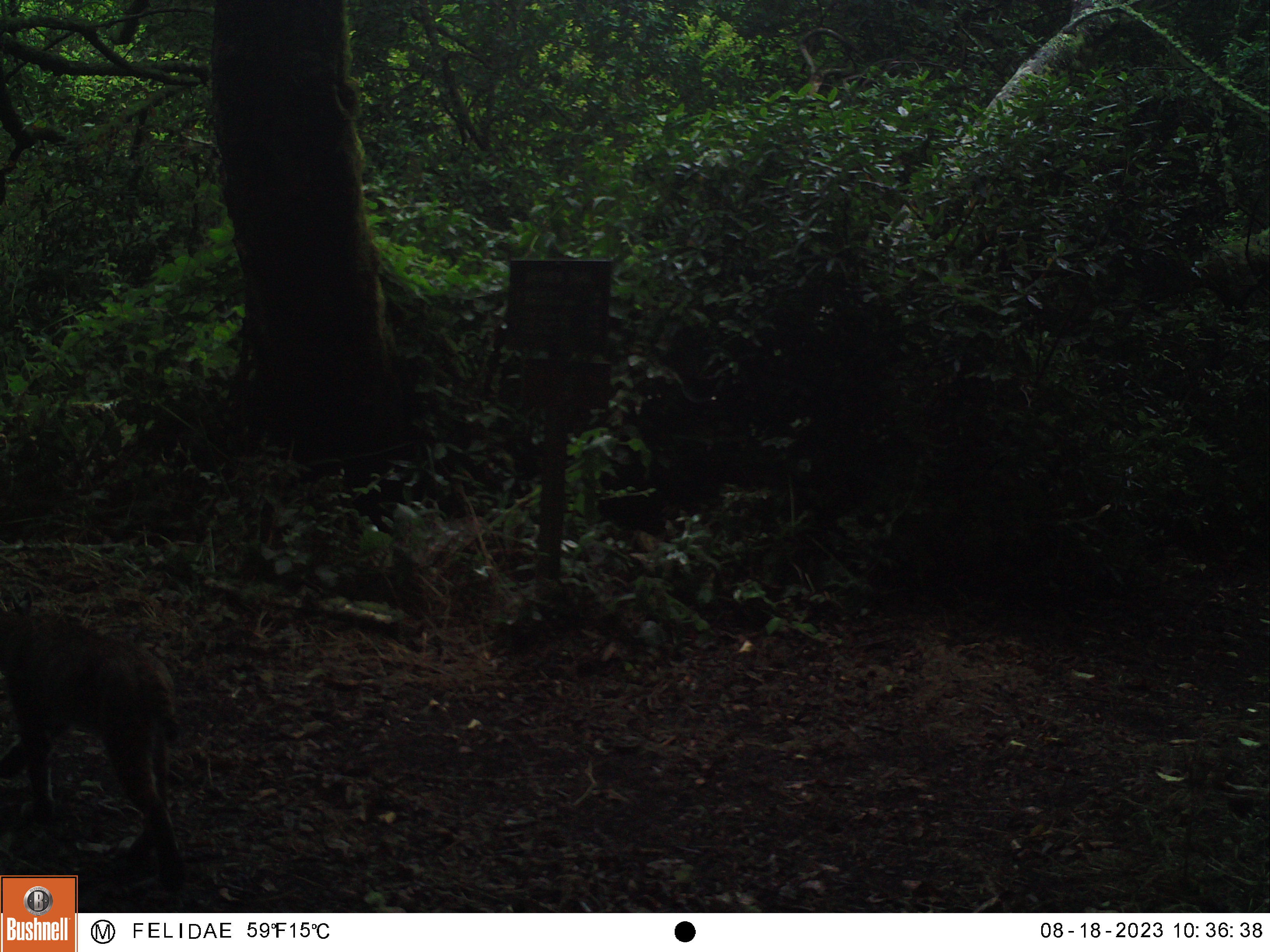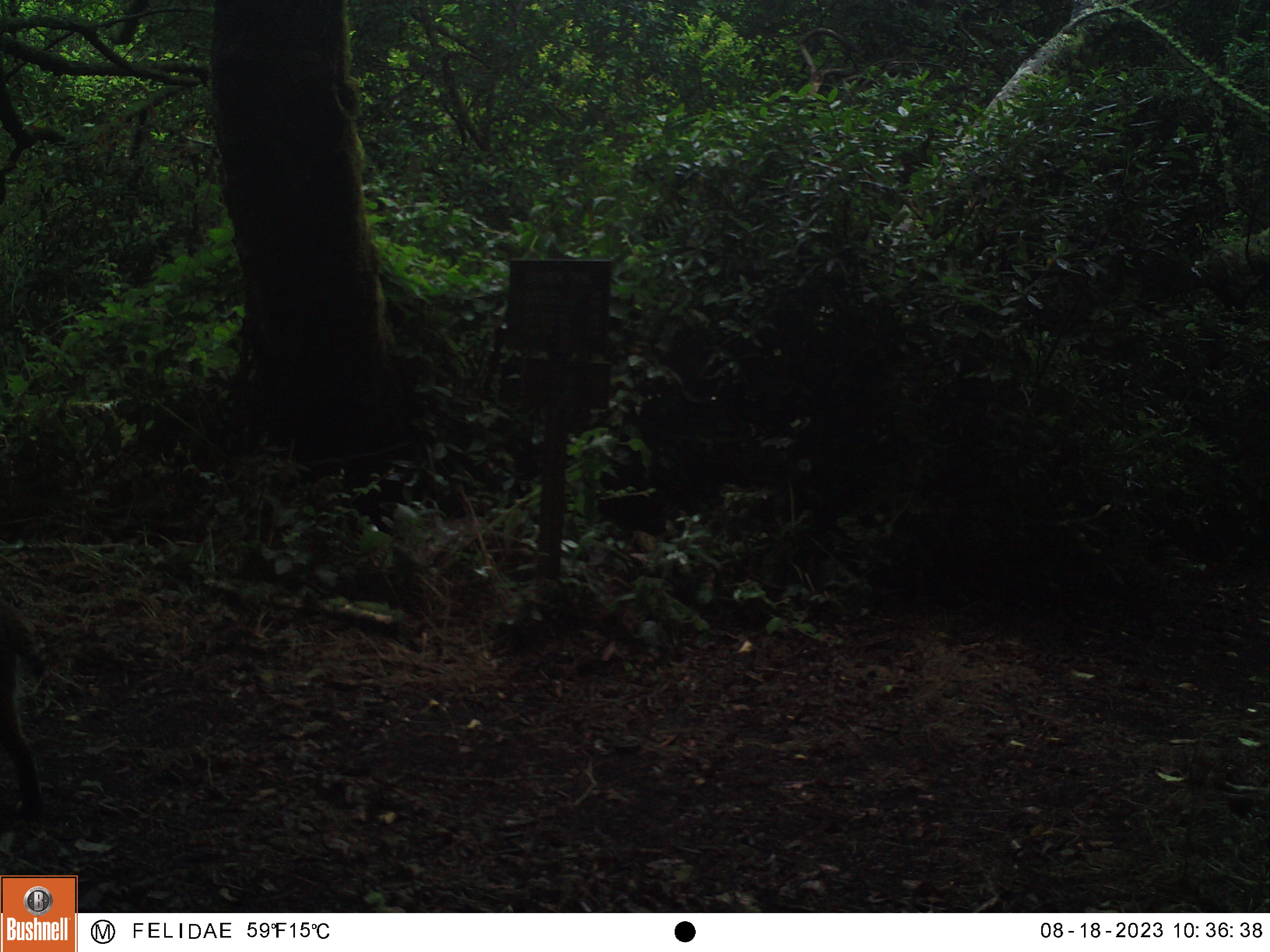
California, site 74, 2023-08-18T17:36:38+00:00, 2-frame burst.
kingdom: Animalia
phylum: Chordata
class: Mammalia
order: Carnivora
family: Felidae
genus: Lynx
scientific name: Lynx rufus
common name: bobcat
Bobcat (Lynx rufus).